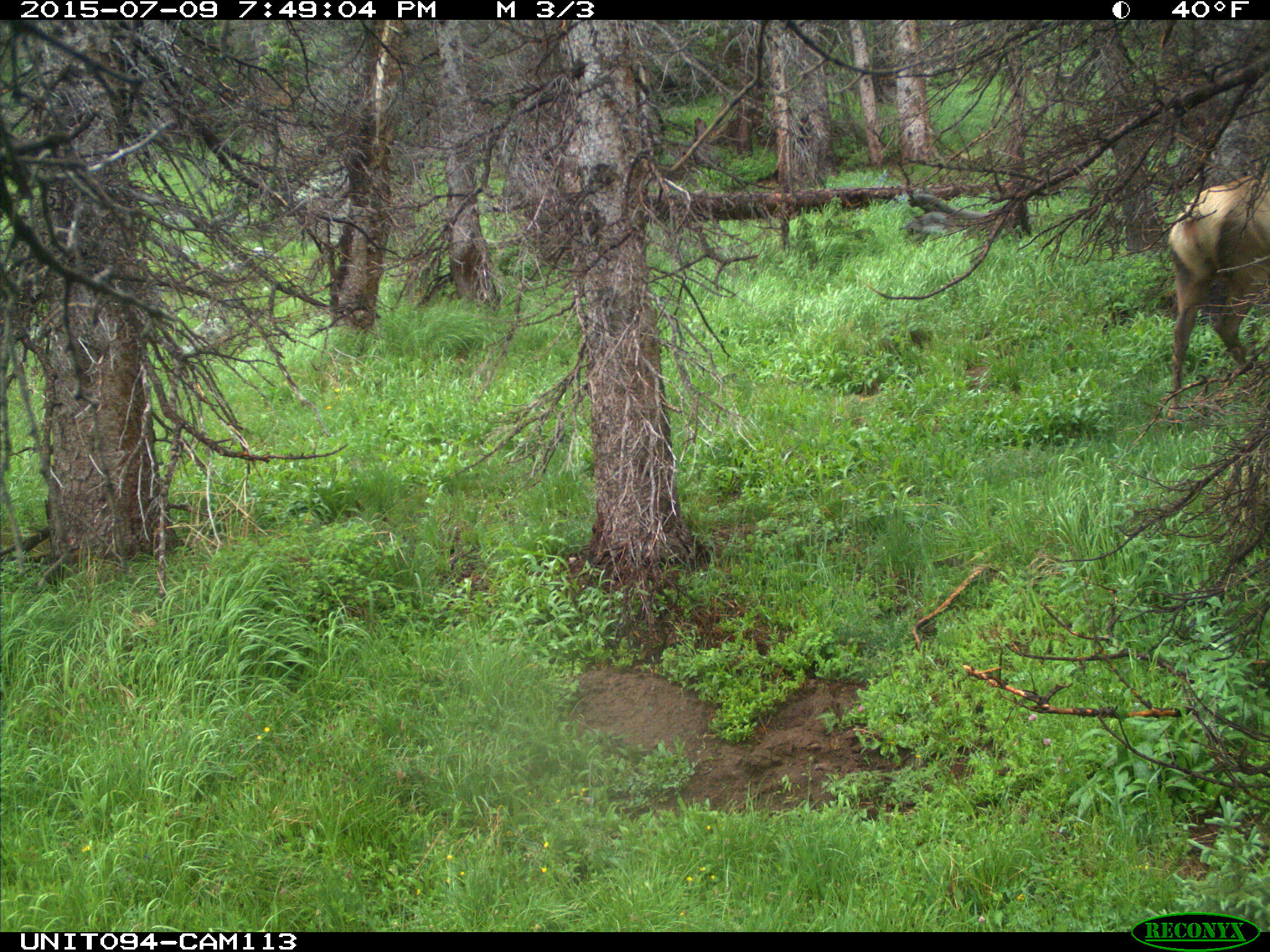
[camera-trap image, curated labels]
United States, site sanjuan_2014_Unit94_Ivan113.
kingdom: Animalia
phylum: Chordata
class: Mammalia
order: Artiodactyla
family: Cervidae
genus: Cervus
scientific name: Cervus elaphus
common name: red deer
Cervus elaphus (red deer).